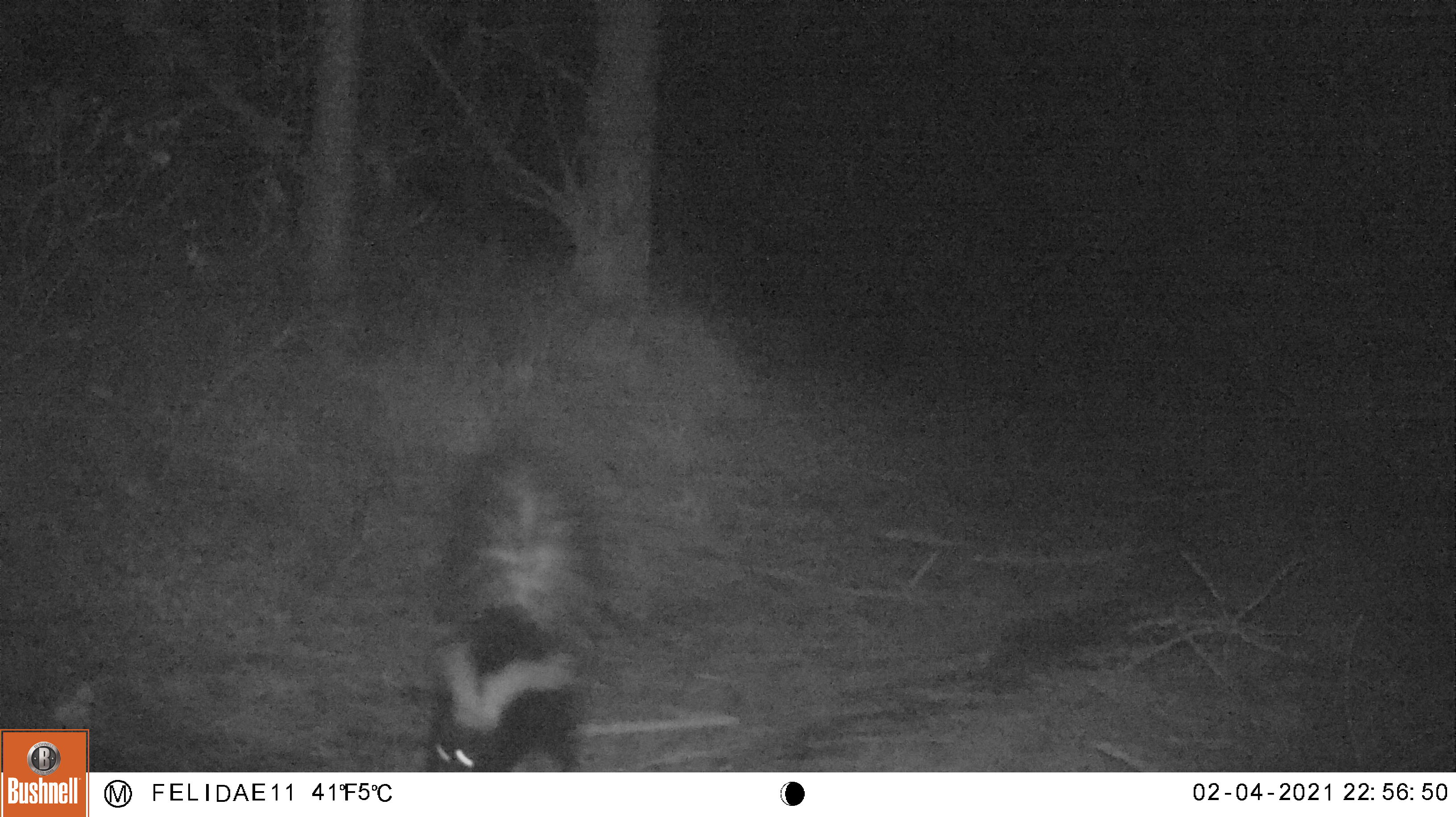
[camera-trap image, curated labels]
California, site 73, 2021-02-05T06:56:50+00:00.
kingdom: Animalia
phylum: Chordata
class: Mammalia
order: Carnivora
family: Mephitidae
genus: Mephitis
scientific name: Mephitis mephitis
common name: striped skunk